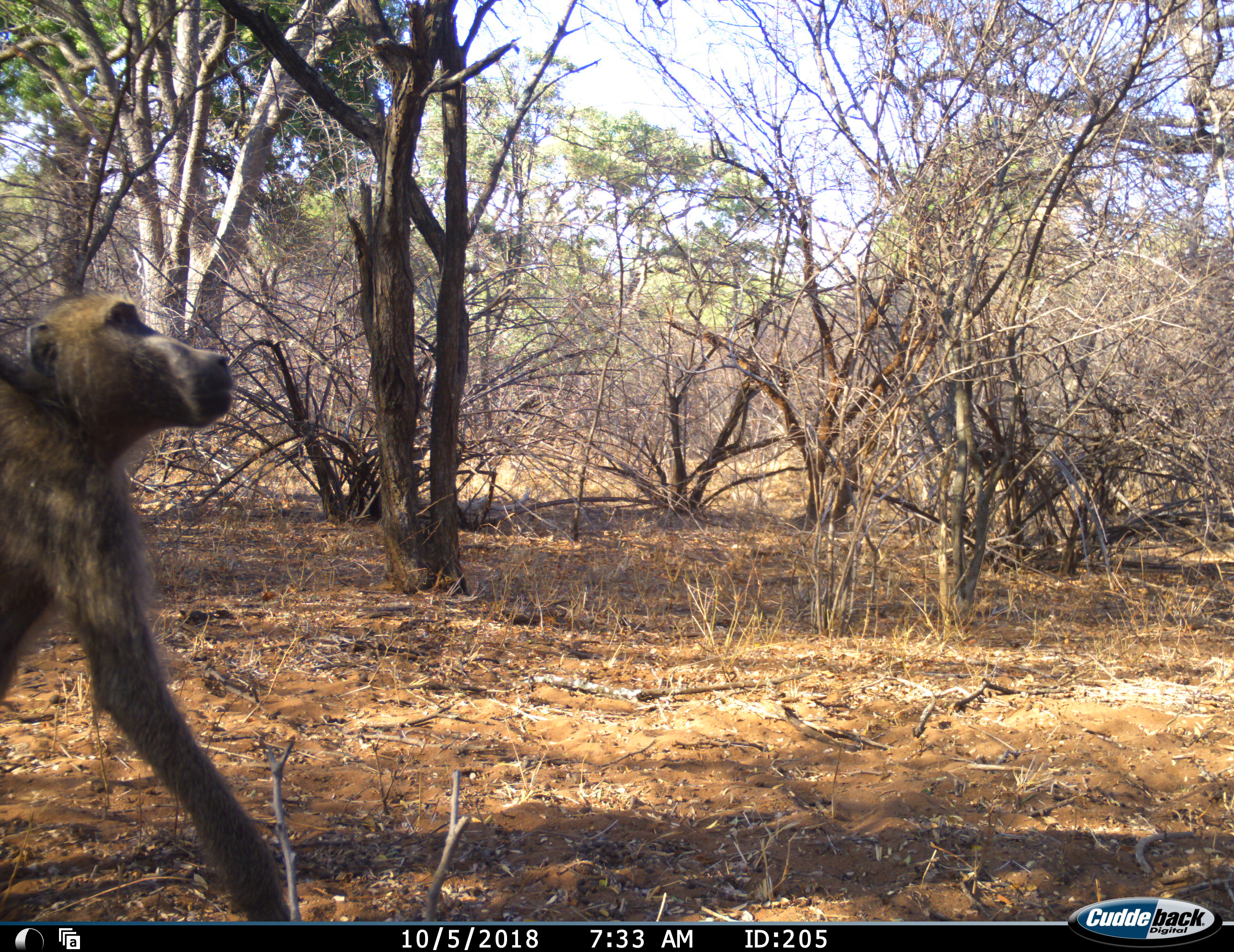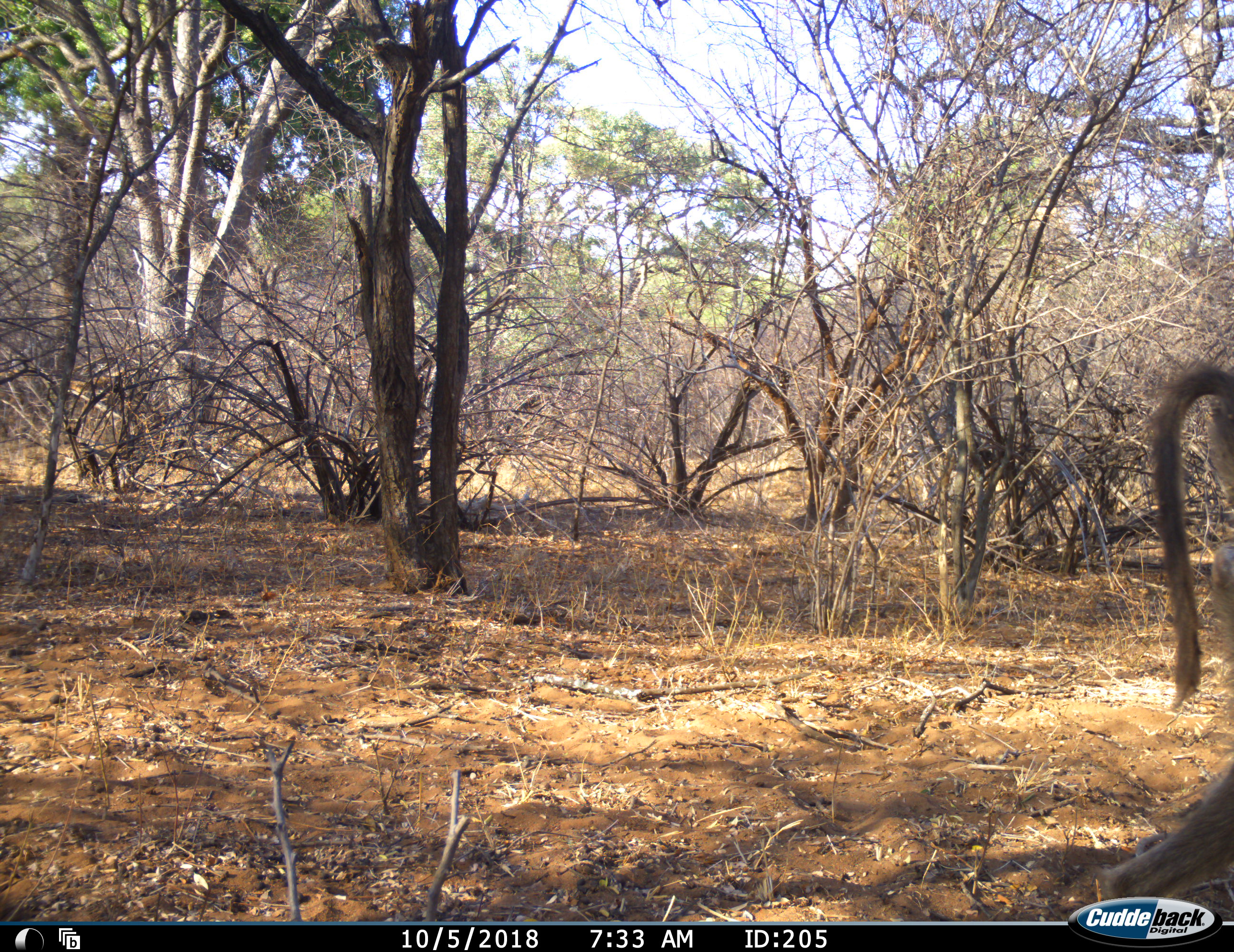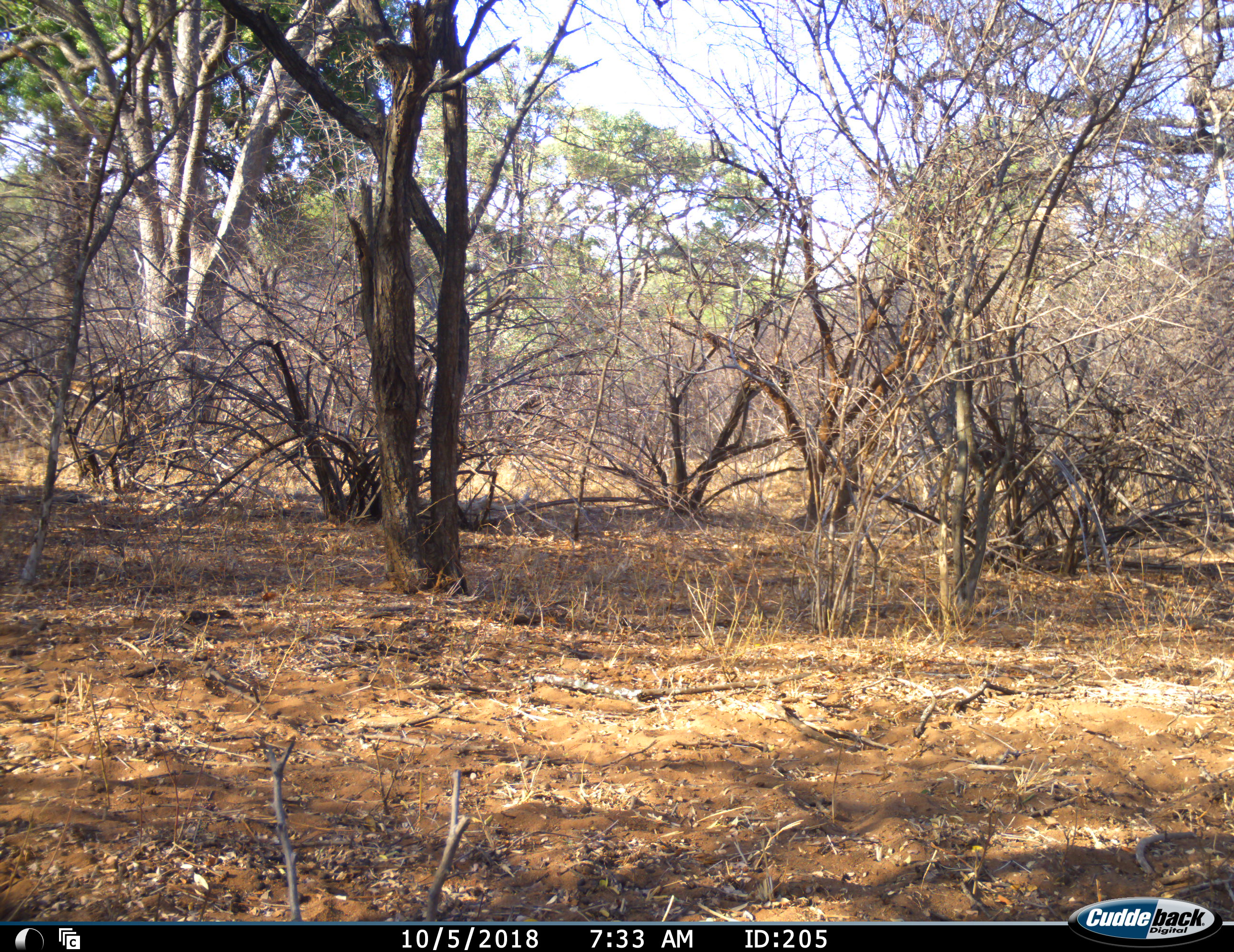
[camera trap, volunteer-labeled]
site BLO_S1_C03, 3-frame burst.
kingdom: Animalia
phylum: Chordata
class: Mammalia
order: Primates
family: Cercopithecidae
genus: Papio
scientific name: Papio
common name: baboon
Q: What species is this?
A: Baboon (Papio).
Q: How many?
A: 1.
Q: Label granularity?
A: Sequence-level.